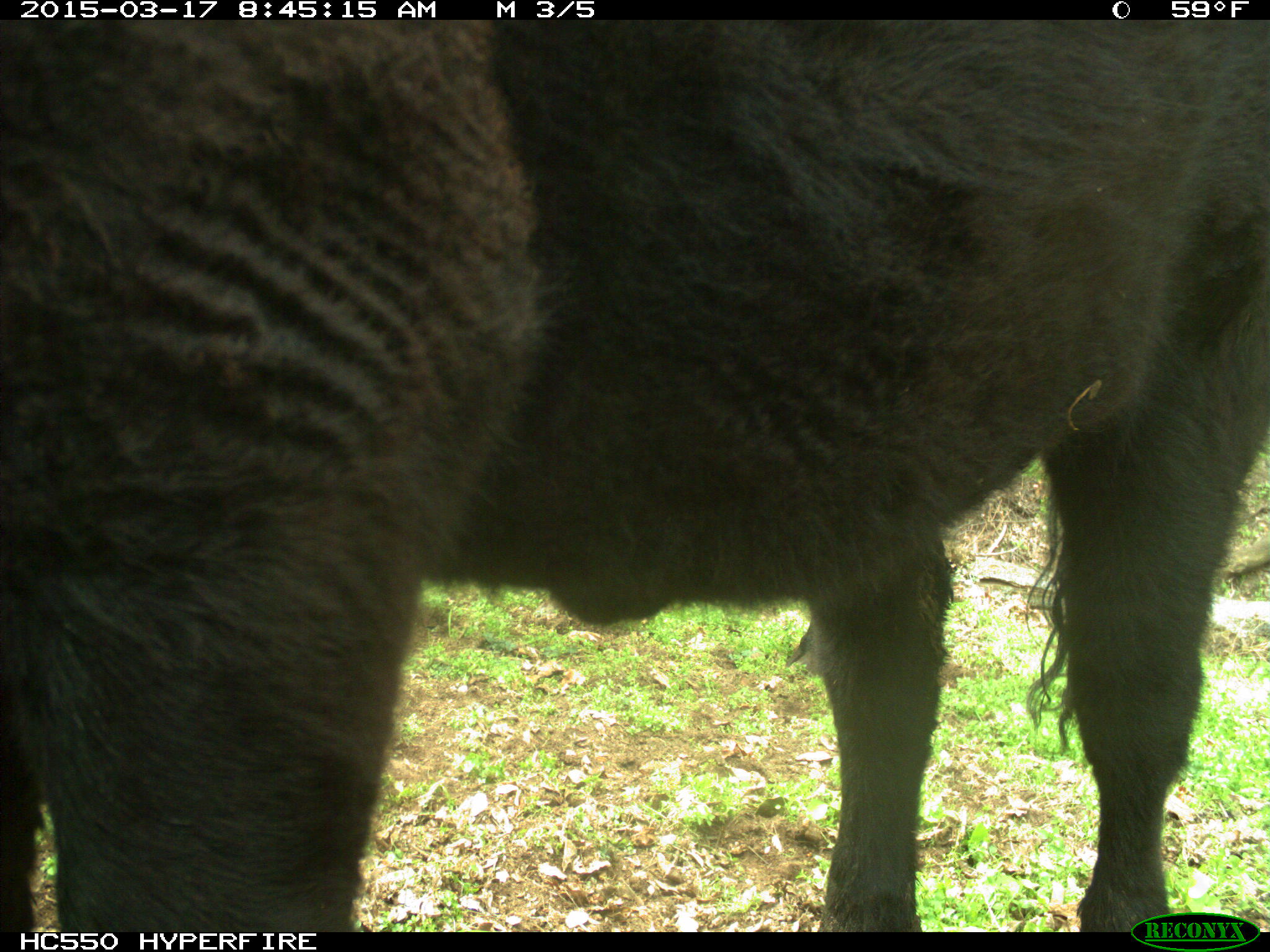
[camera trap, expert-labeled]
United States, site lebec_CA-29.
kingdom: Animalia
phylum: Chordata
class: Mammalia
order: Artiodactyla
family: Bovidae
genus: Bos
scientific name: Bos taurus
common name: domestic cow